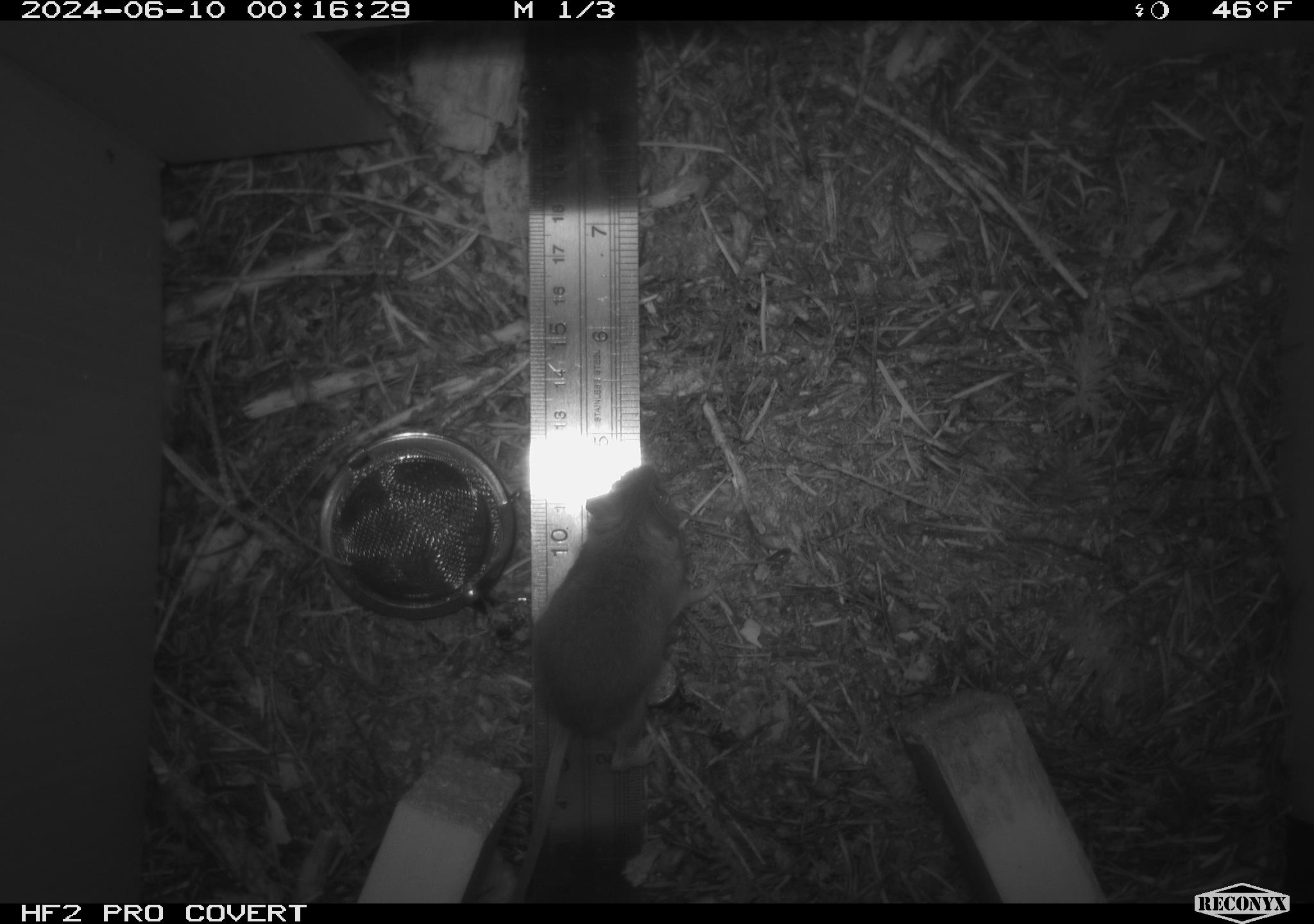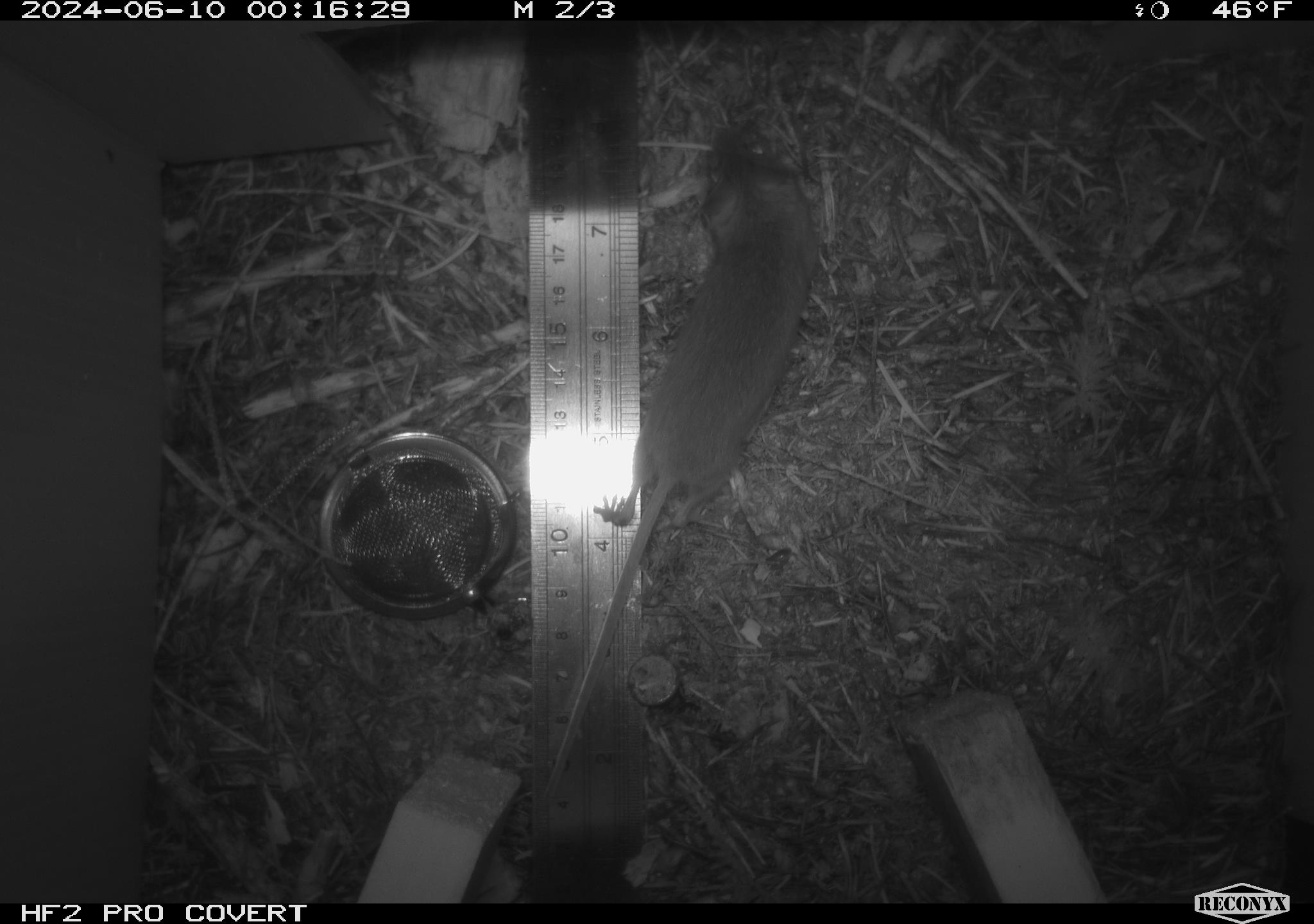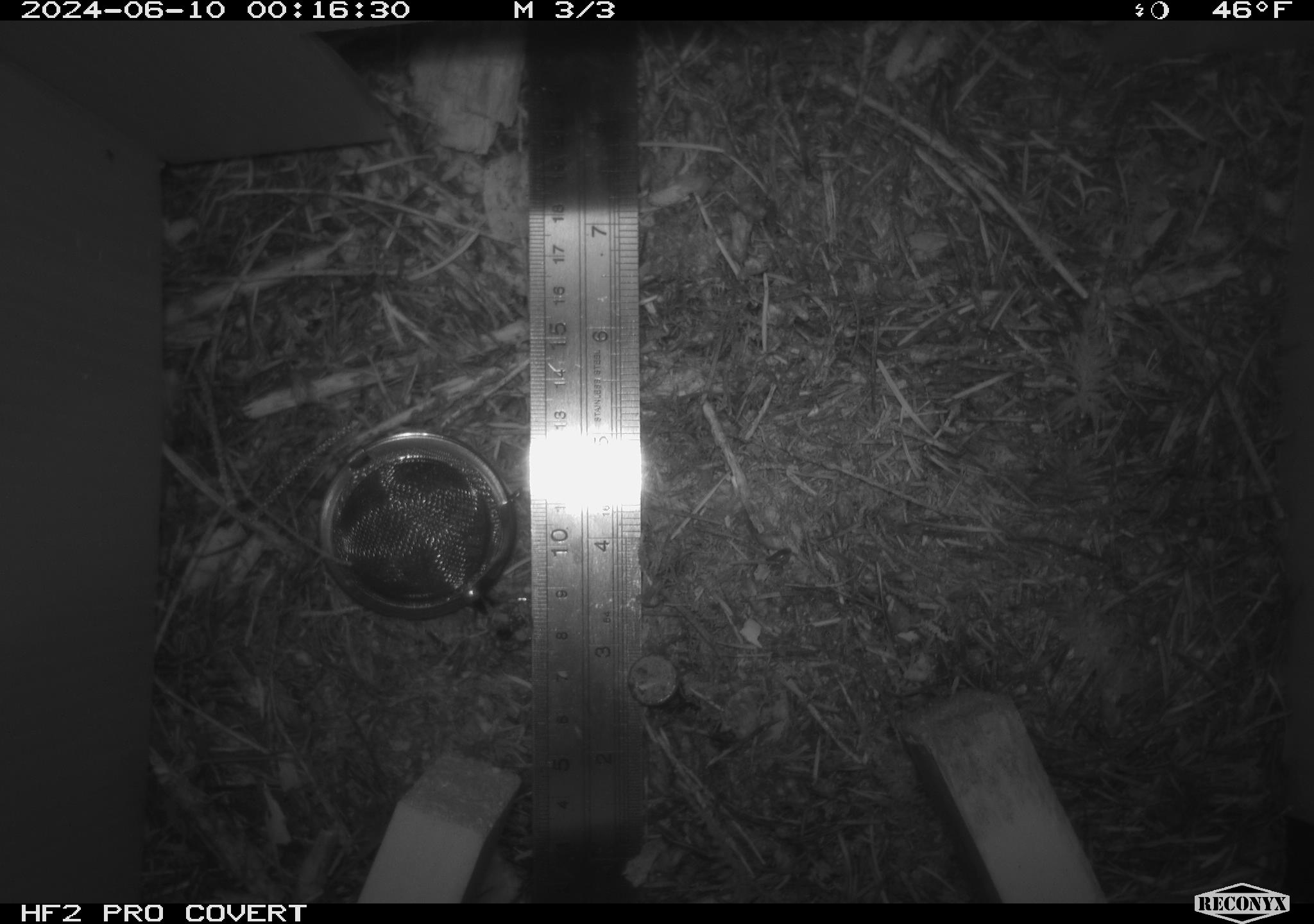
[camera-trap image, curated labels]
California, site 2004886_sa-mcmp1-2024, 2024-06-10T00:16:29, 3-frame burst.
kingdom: Animalia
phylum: Chordata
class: Mammalia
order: Rodentia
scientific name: Rodentia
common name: mouse species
Mouse species (Rodentia).